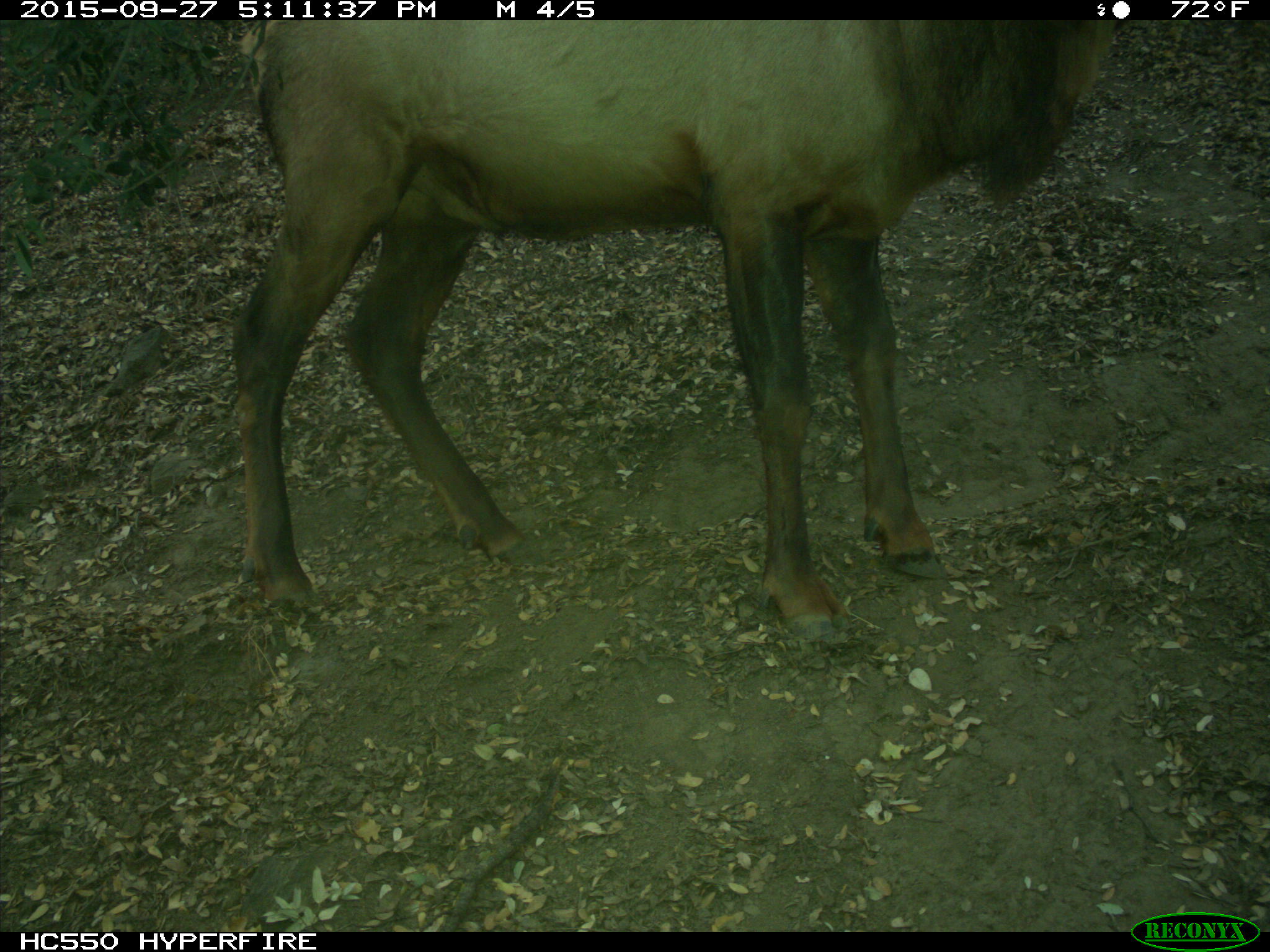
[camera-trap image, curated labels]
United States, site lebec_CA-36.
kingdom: Animalia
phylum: Chordata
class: Mammalia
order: Artiodactyla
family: Cervidae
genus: Cervus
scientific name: Cervus canadensis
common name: elk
Cervus canadensis (elk).